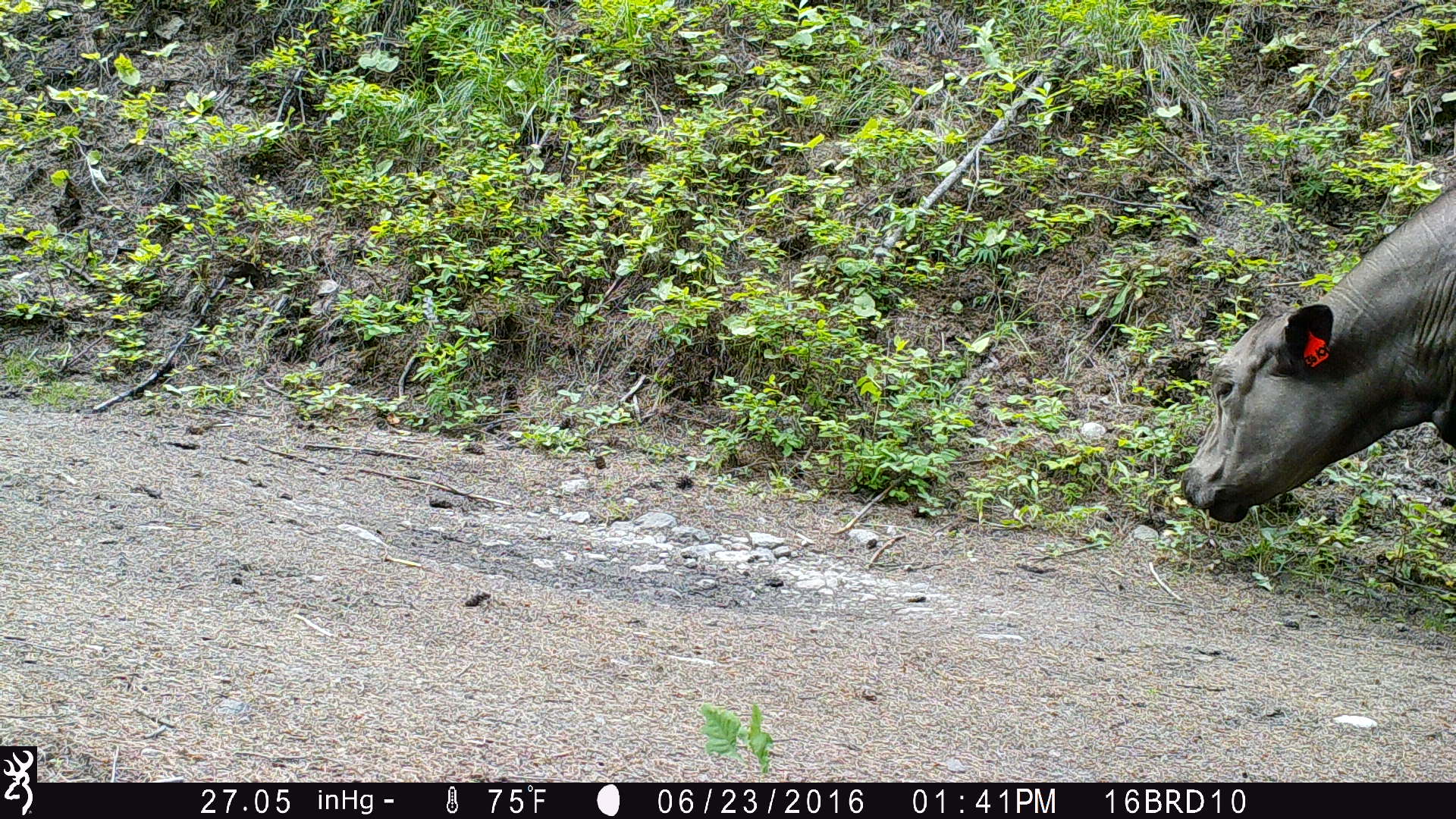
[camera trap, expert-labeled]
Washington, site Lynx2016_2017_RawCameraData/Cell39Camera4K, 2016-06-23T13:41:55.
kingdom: Animalia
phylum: Chordata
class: Mammalia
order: Artiodactyla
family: Bovidae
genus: Bos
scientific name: Bos taurus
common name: domestic cattle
Domestic cattle (Bos taurus). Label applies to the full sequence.